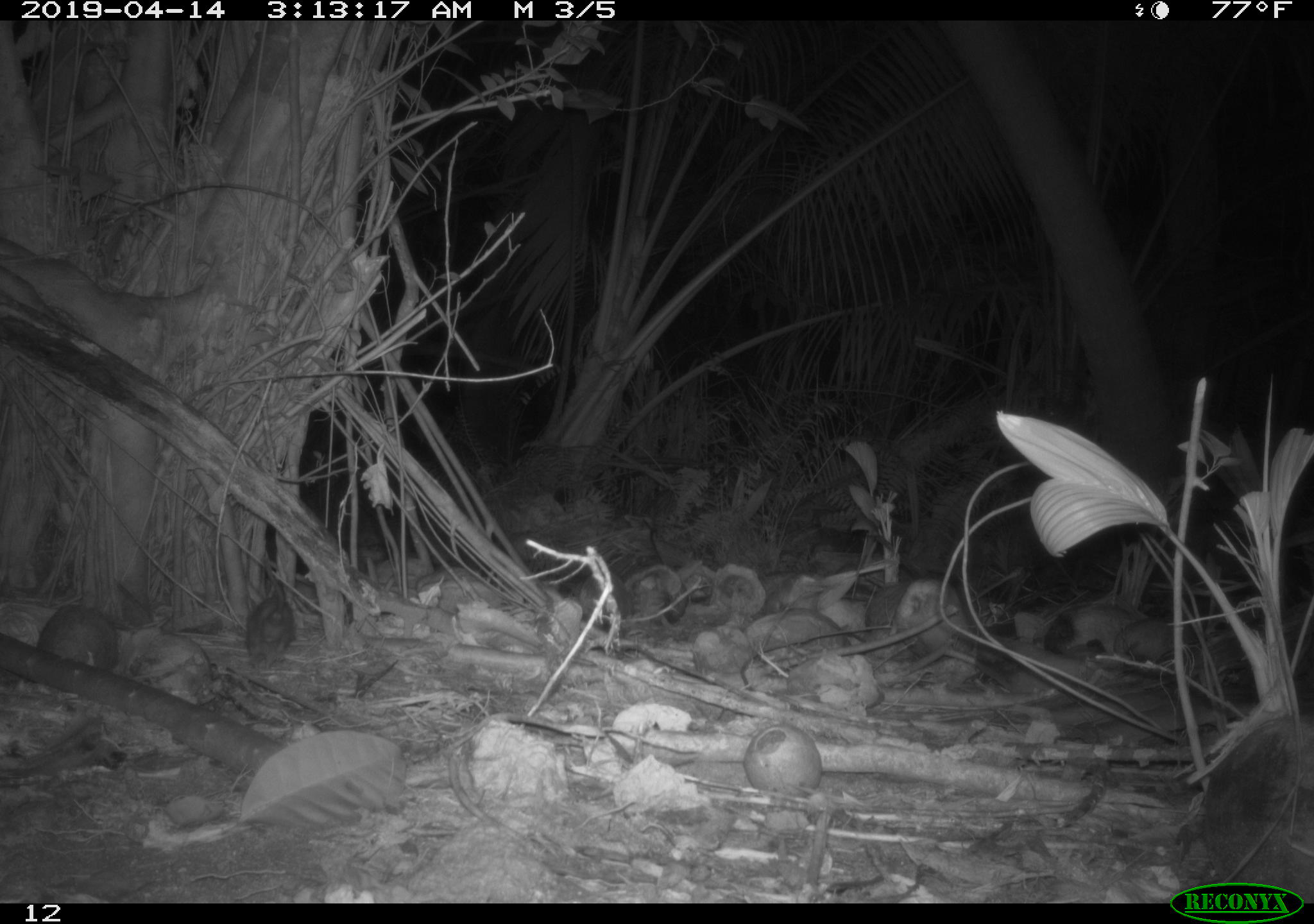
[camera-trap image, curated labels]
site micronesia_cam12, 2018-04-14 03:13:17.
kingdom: Animalia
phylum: Chordata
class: Mammalia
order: Rodentia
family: Muridae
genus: Rattus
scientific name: Rattus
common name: rat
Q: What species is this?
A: Rat (Rattus).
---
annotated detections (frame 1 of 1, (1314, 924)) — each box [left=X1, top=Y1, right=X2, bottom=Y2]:
rat: [left=240, top=583, right=305, bottom=676]